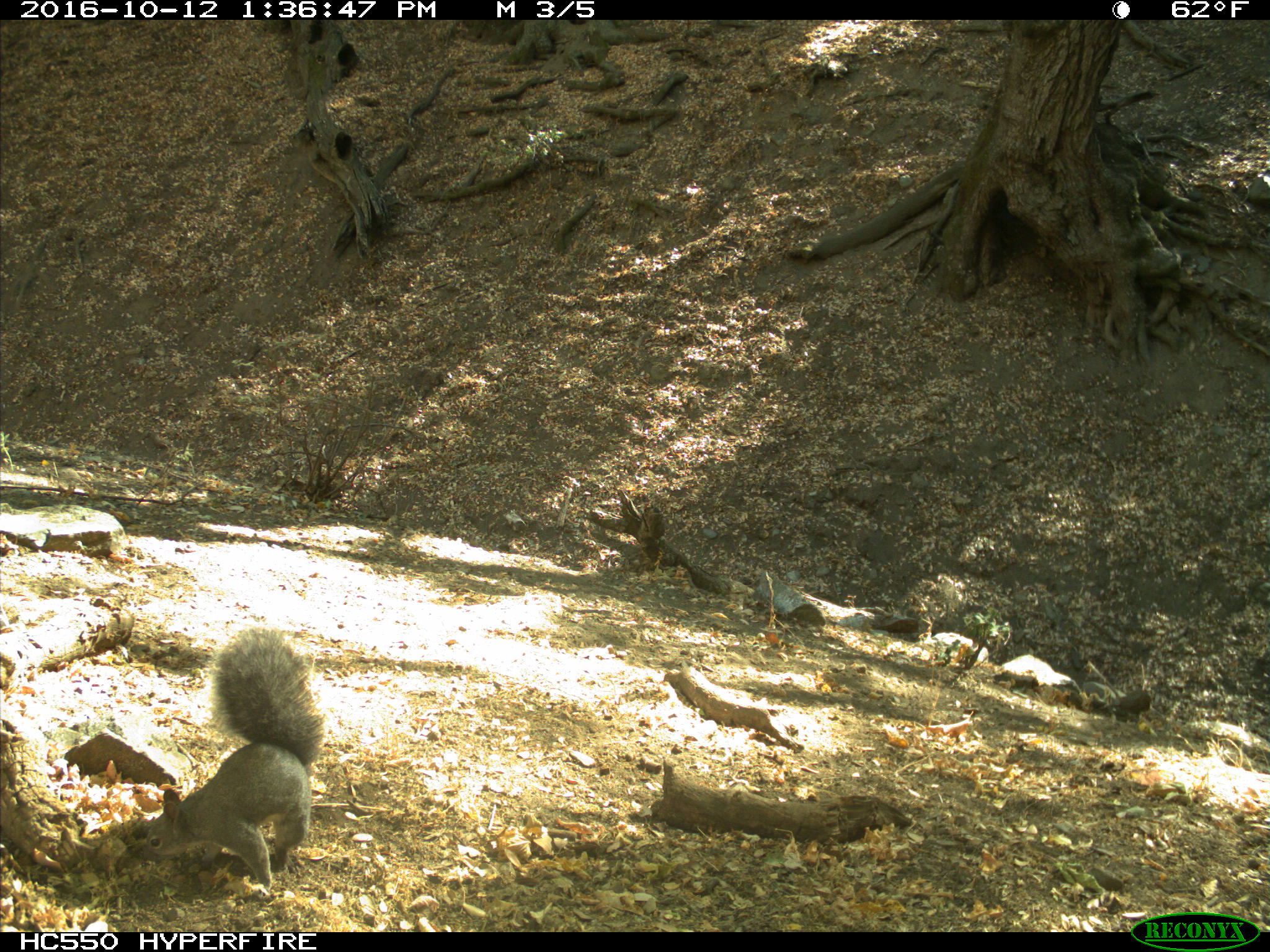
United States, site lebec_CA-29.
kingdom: Animalia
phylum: Chordata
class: Mammalia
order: Rodentia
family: Sciuridae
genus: Sciurus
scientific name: Sciurus carolinensis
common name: eastern gray squirrel